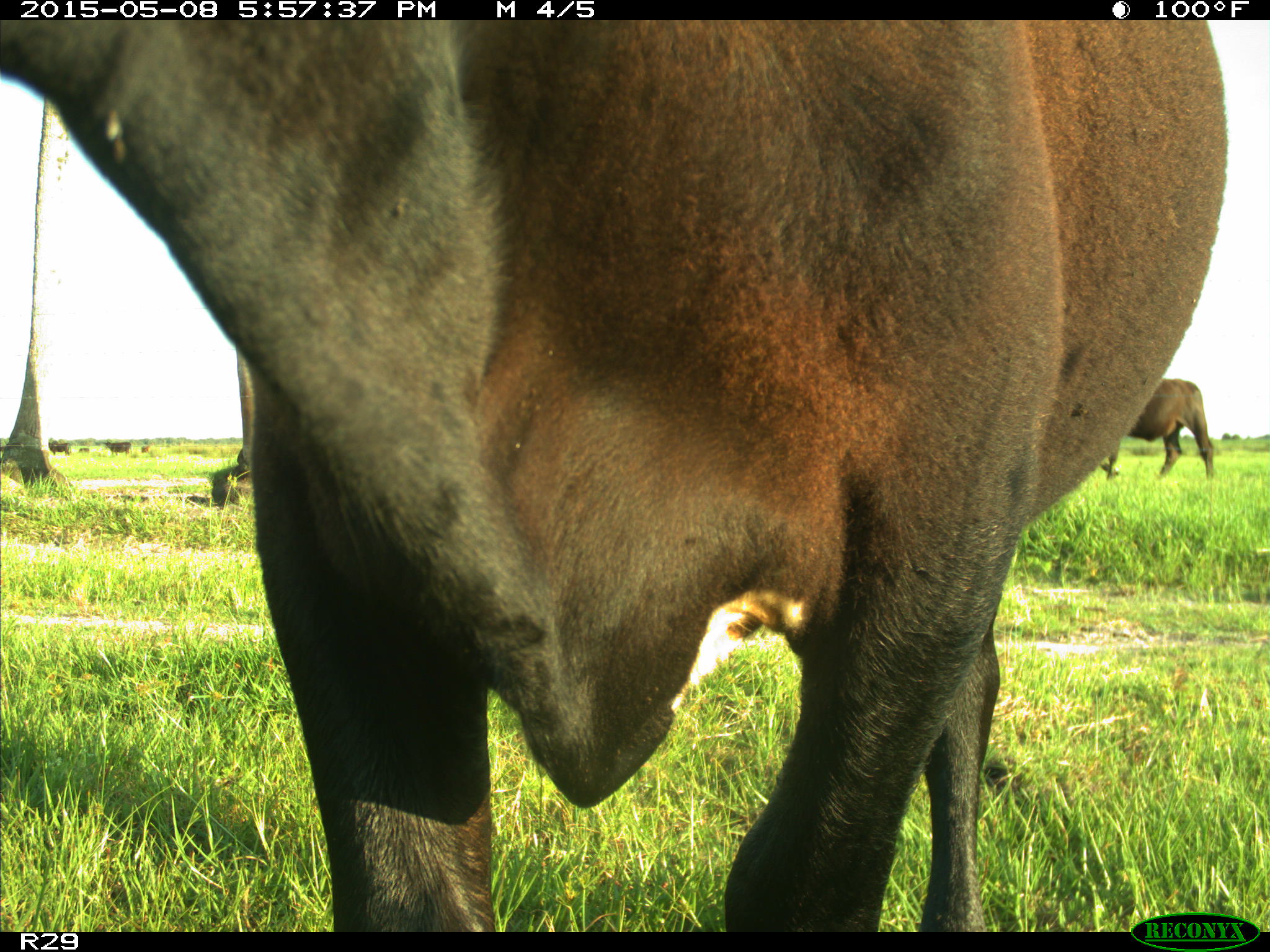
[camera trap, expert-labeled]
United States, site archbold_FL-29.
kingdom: Animalia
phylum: Chordata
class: Mammalia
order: Artiodactyla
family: Bovidae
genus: Bos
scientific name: Bos taurus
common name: domestic cow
Bos taurus (domestic cow).